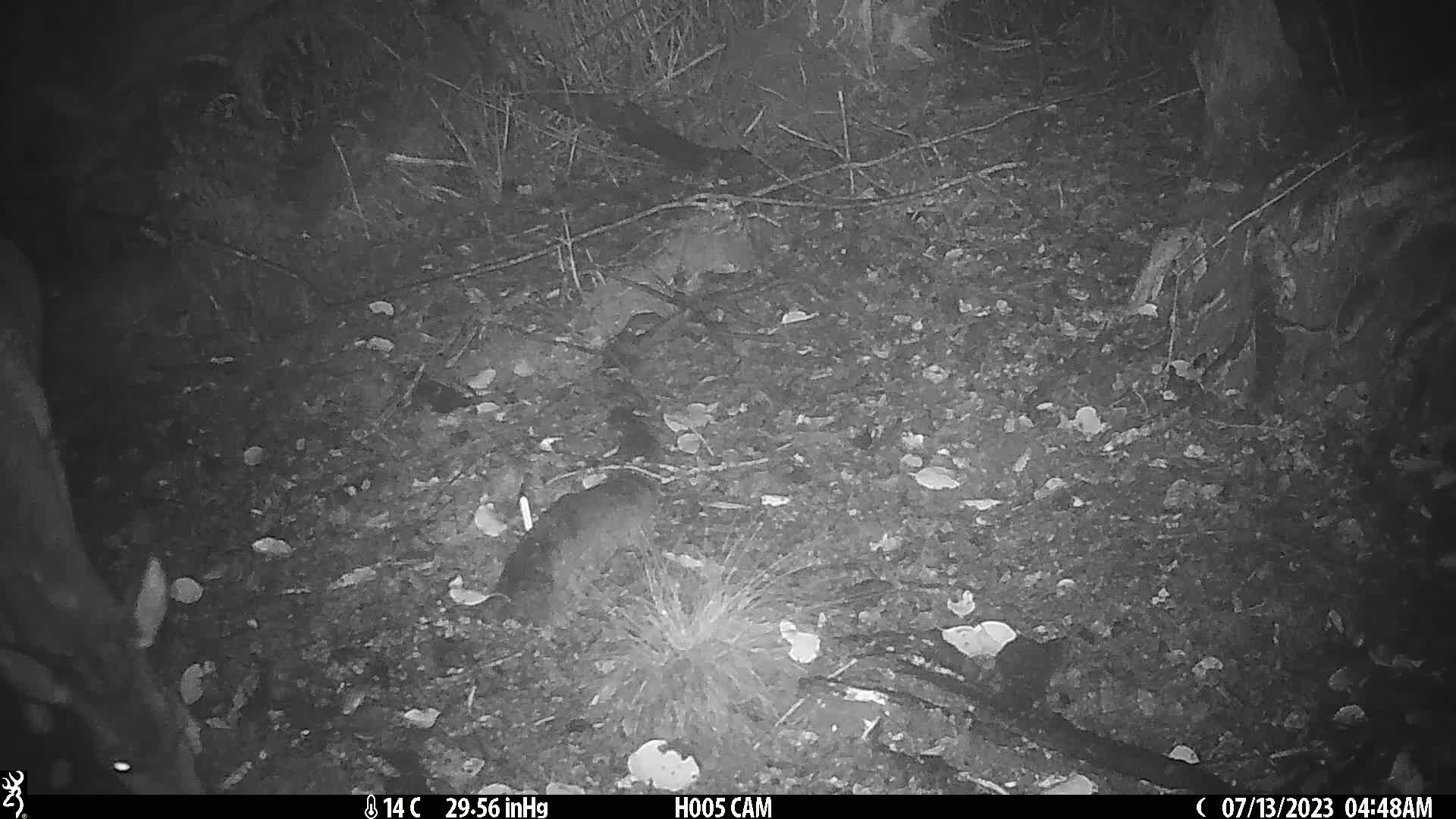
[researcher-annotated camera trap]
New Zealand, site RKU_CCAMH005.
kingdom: Animalia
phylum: Chordata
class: Mammalia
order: Artiodactyla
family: Cervidae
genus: Odocoileus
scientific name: Odocoileus virginianus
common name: white-tailed deer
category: white tailed deer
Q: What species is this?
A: White tailed deer (white-tailed deer) (Odocoileus virginianus).